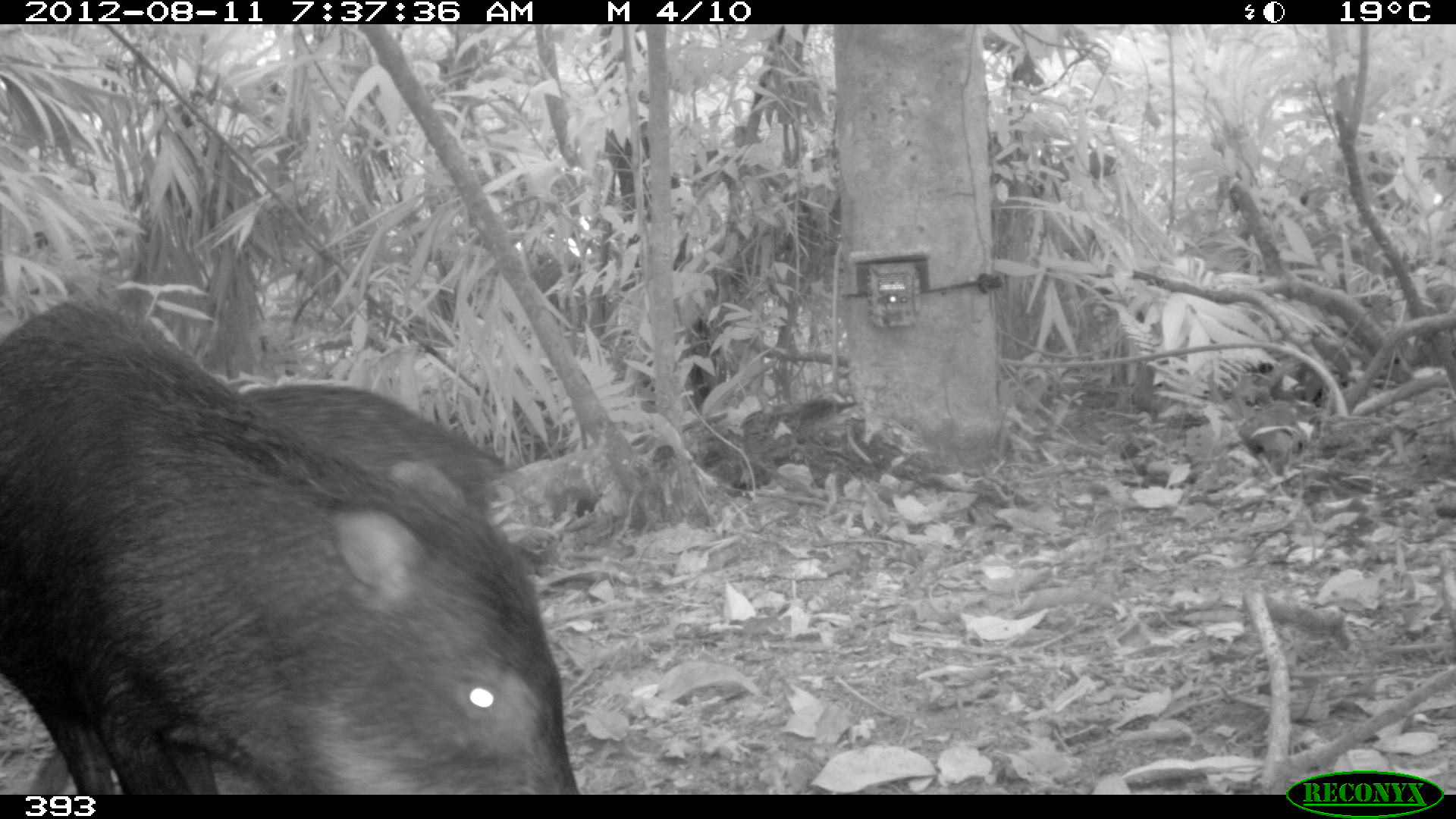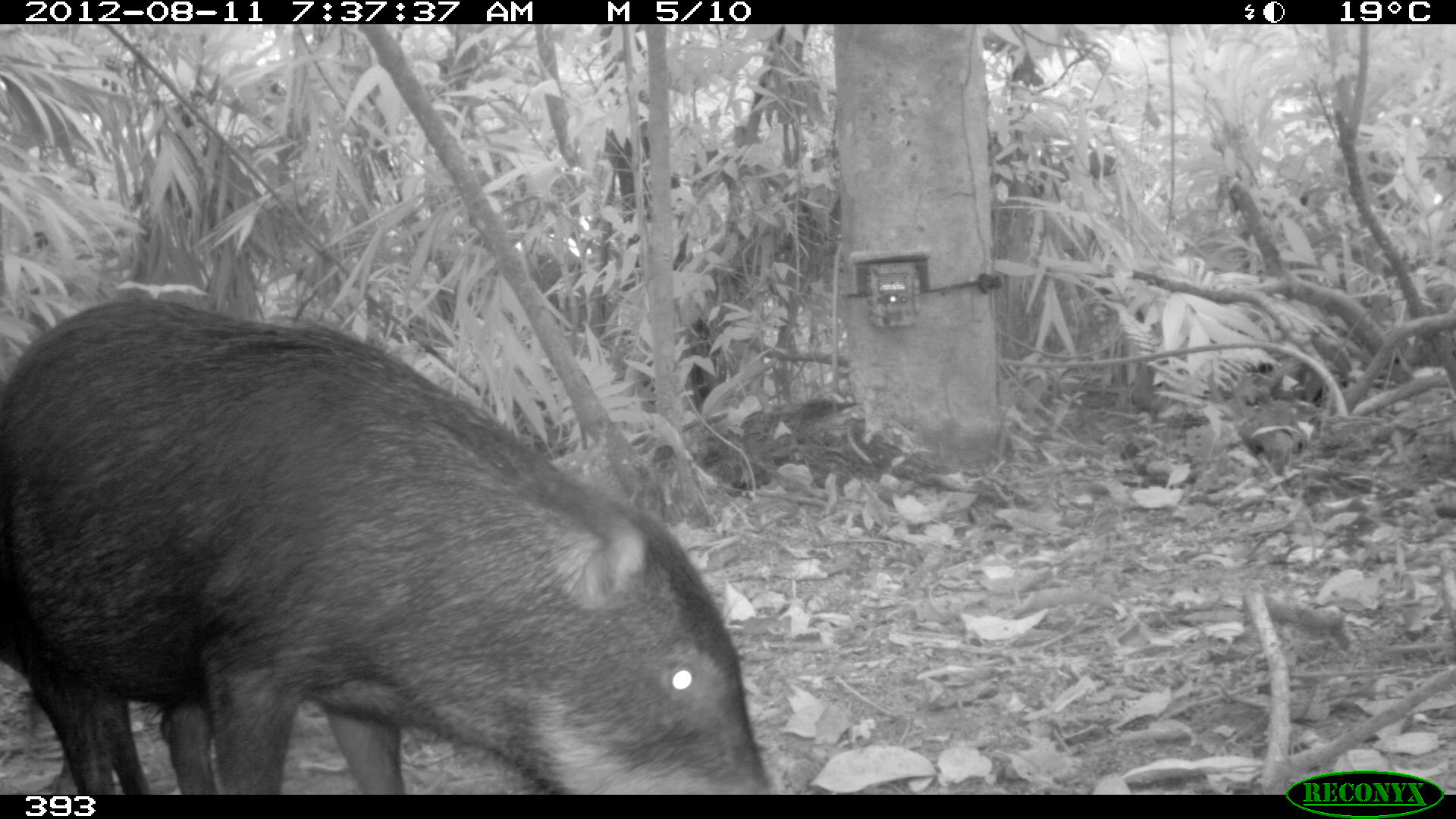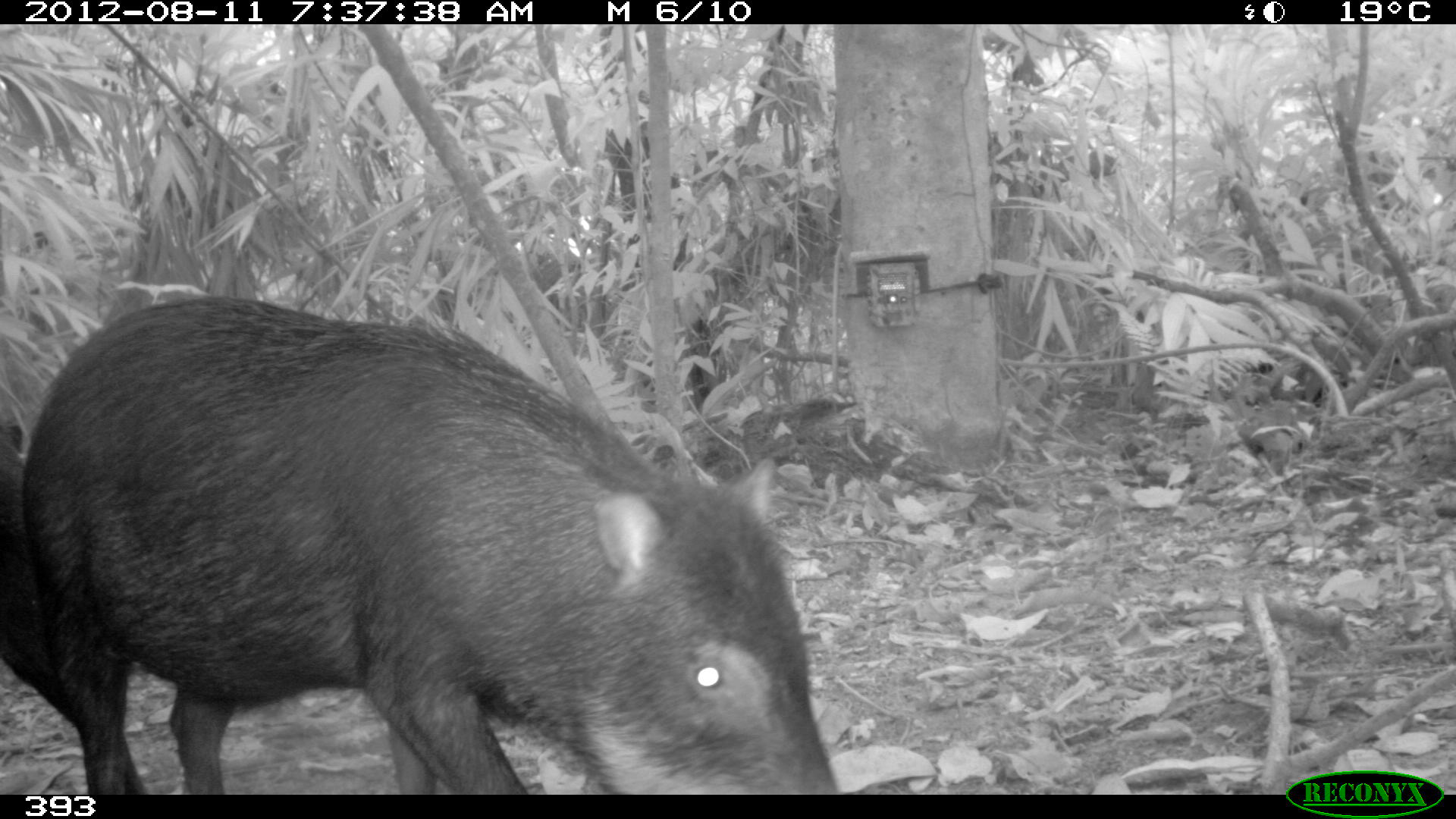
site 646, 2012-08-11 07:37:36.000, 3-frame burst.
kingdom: Animalia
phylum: Chordata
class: Mammalia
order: Artiodactyla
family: Tayassuidae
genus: Tayassu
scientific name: Tayassu pecari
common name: white-lipped peccary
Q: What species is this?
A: Tayassu pecari (white-lipped peccary).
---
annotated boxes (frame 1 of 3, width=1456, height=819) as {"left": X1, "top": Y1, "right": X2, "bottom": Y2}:
tayassu pecari: {"left": 1, "top": 304, "right": 583, "bottom": 793}; {"left": 238, "top": 384, "right": 511, "bottom": 518}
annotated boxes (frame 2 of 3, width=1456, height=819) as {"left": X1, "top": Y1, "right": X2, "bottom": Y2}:
tayassu pecari: {"left": 0, "top": 296, "right": 772, "bottom": 794}; {"left": 1, "top": 616, "right": 144, "bottom": 794}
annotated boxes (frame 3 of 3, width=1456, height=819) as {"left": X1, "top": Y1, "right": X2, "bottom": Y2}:
tayassu pecari: {"left": 20, "top": 299, "right": 839, "bottom": 794}; {"left": 0, "top": 417, "right": 144, "bottom": 794}